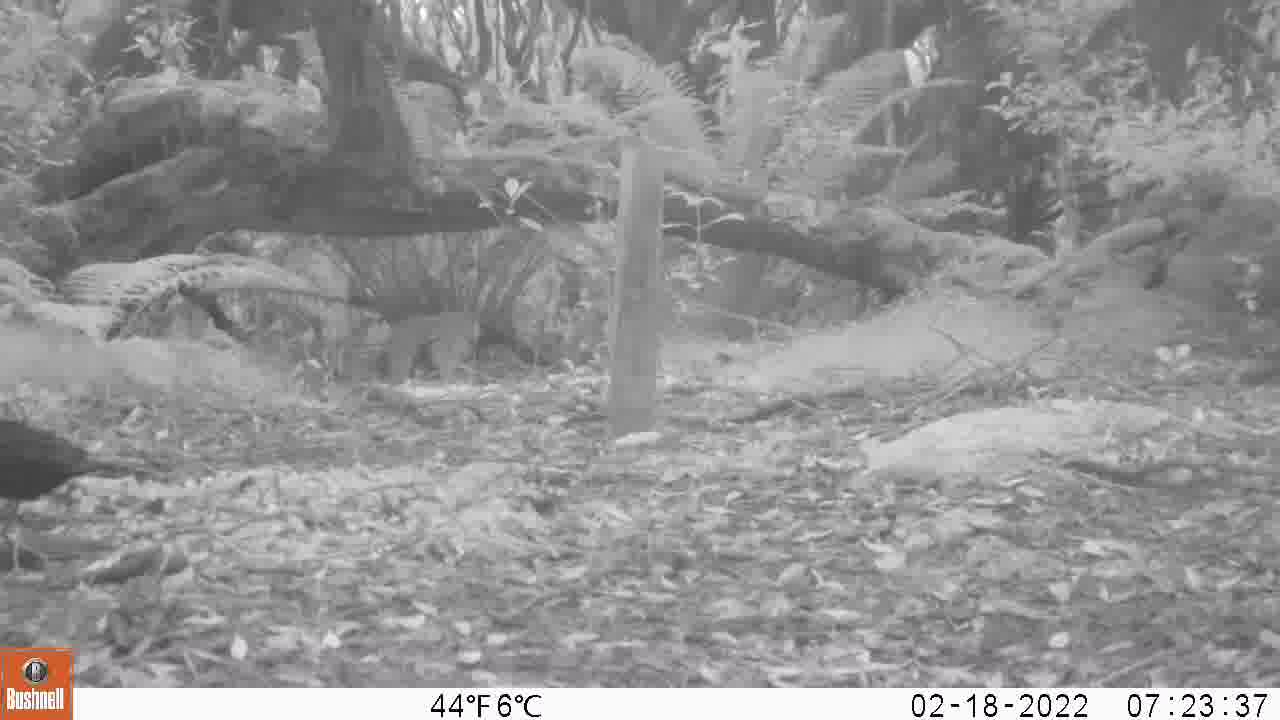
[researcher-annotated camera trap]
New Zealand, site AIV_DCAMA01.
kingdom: Animalia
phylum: Chordata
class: Aves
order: Passeriformes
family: Turdidae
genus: Turdus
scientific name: Turdus merula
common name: eurasian blackbird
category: blackbird